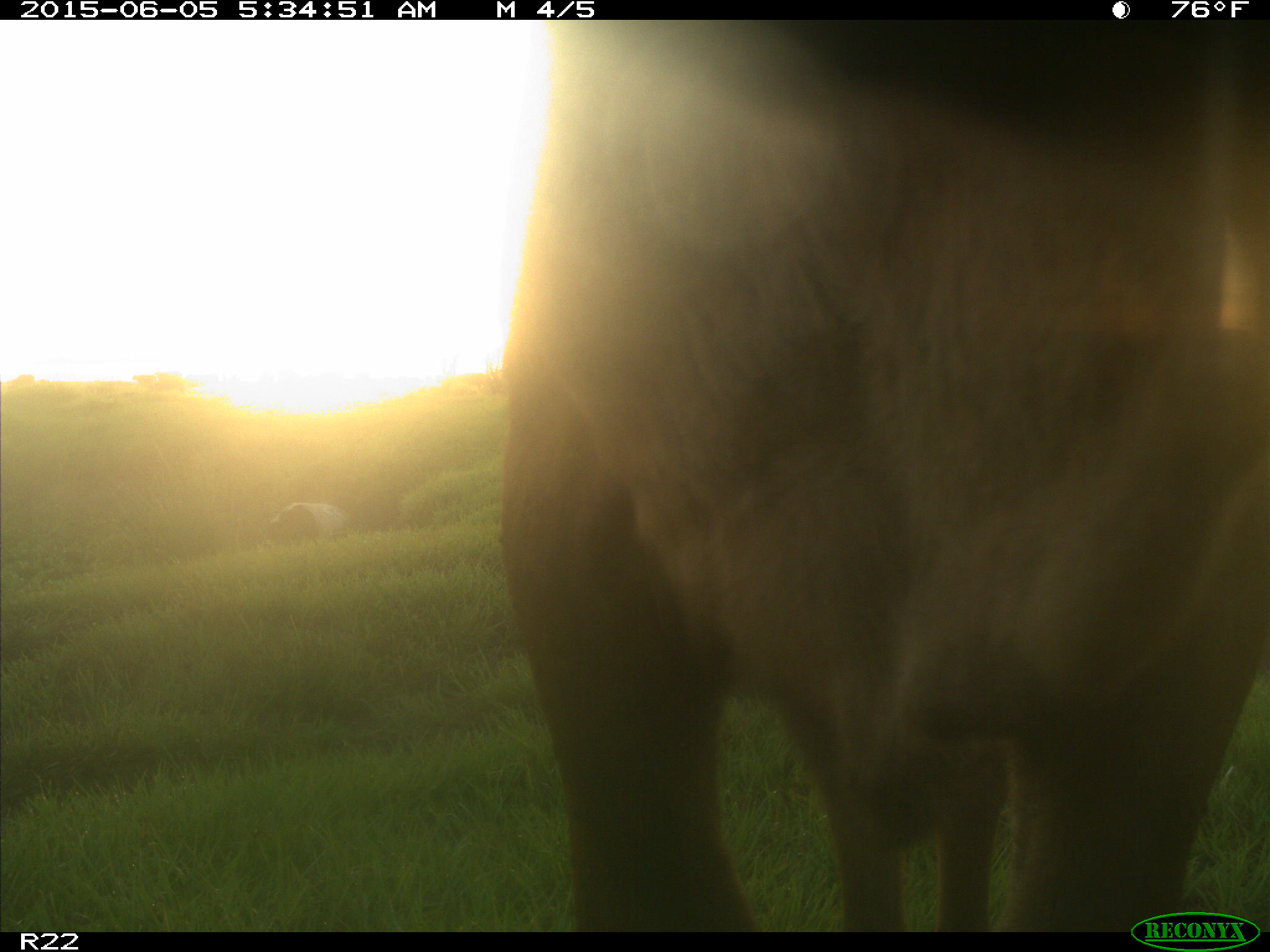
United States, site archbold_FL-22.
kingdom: Animalia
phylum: Chordata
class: Mammalia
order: Artiodactyla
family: Bovidae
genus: Bos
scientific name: Bos taurus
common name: domestic cow